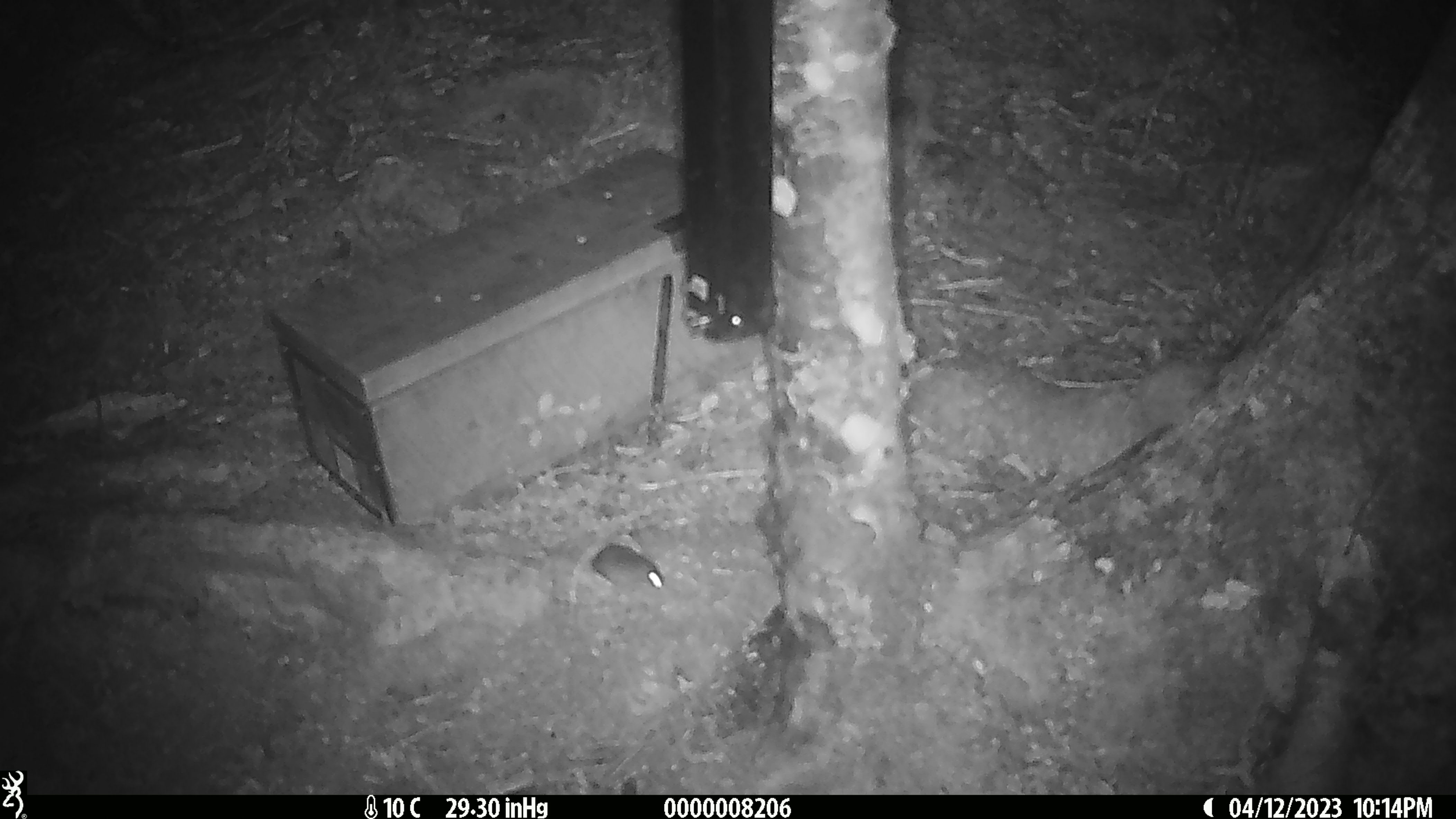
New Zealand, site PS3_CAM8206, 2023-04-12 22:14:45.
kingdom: Animalia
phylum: Chordata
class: Mammalia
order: Rodentia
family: Muridae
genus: Mus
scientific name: Mus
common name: mouse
Mouse (Mus).